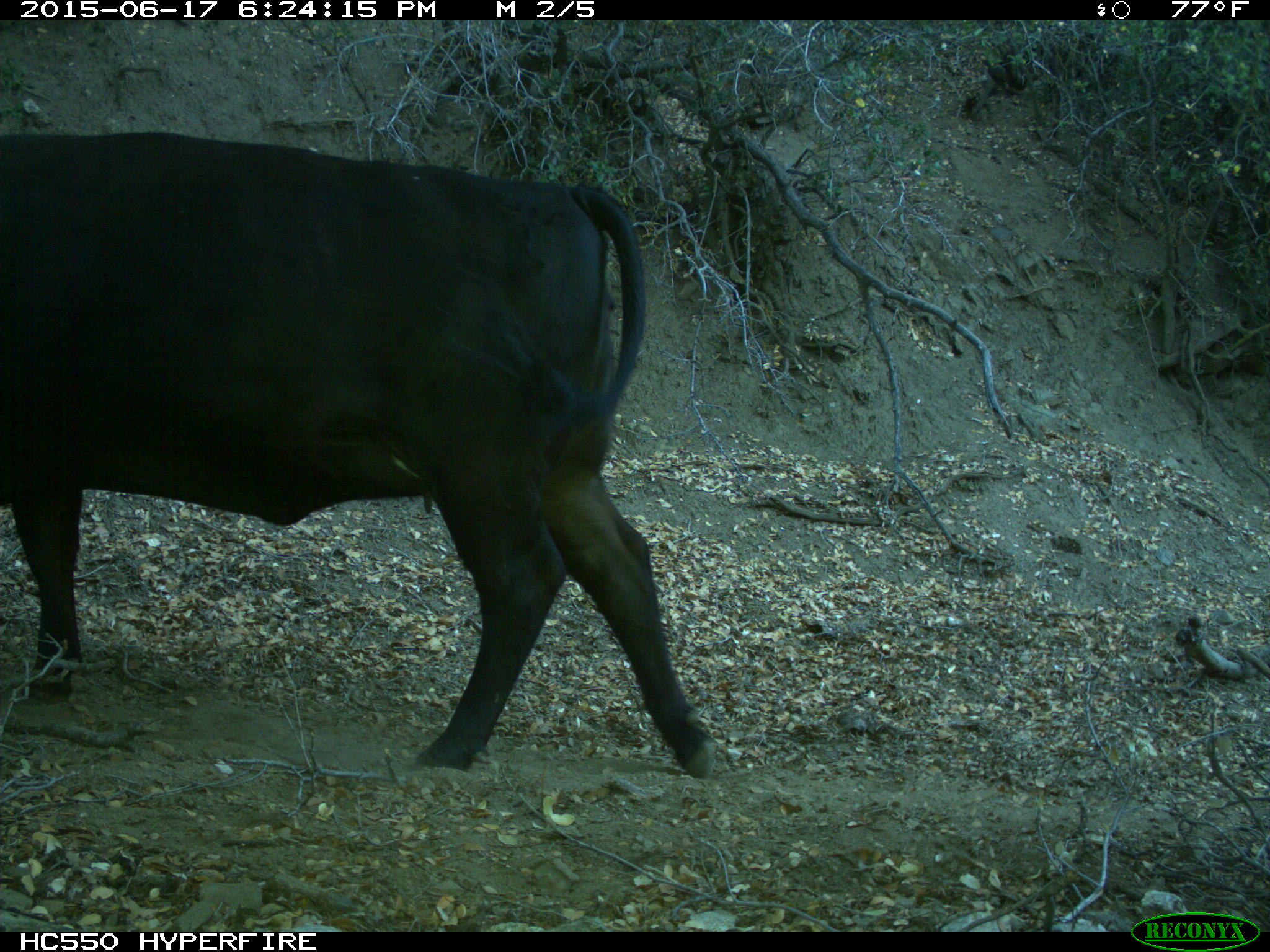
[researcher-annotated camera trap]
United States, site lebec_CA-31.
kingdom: Animalia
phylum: Chordata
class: Mammalia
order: Artiodactyla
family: Bovidae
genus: Bos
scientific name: Bos taurus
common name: domestic cow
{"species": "Bos taurus (domestic cow)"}